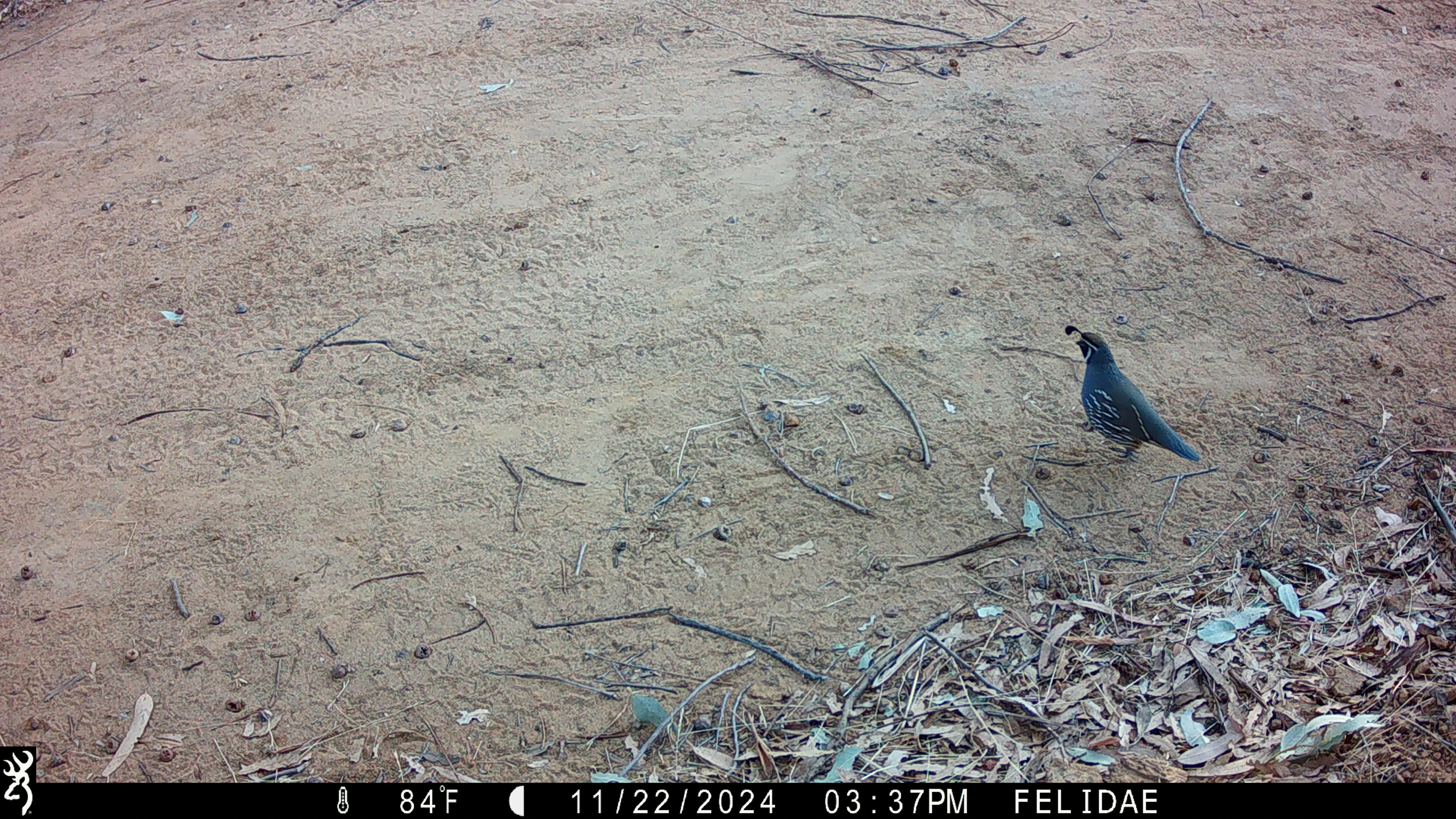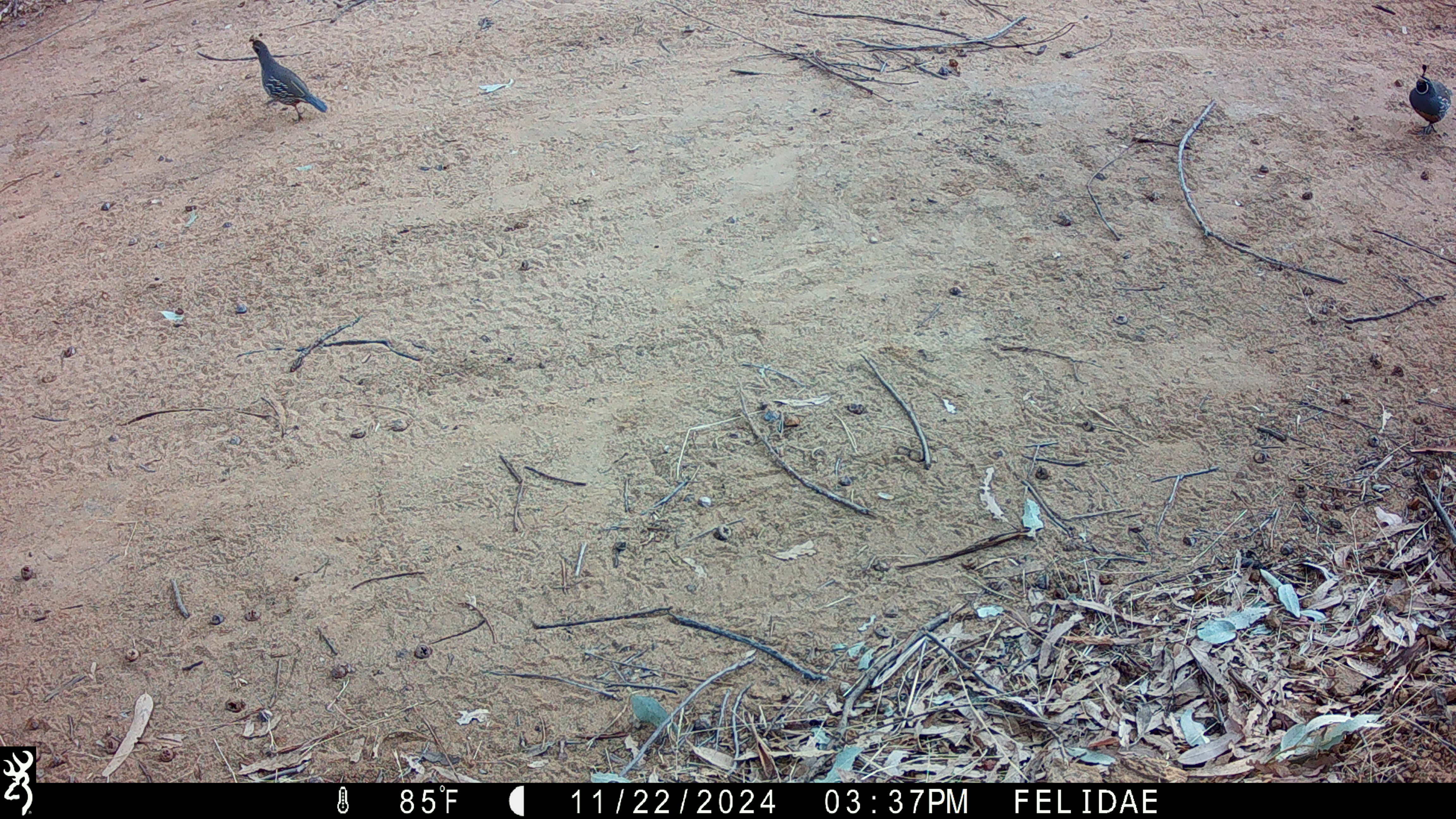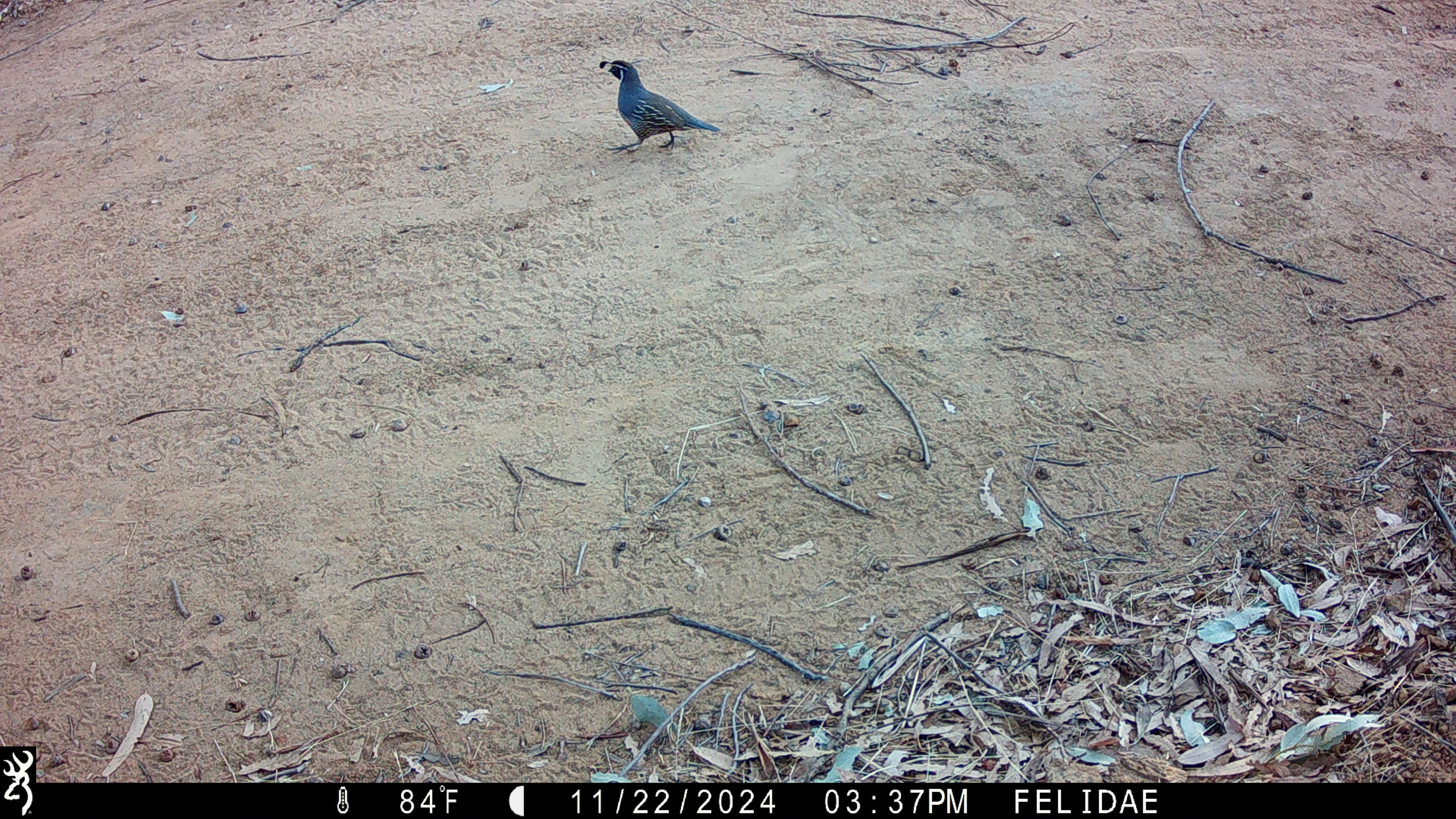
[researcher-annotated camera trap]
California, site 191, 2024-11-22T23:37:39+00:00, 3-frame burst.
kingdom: Animalia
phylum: Chordata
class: Aves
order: Galliformes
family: Odontophoridae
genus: Callipepla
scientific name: Callipepla californica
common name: california quail